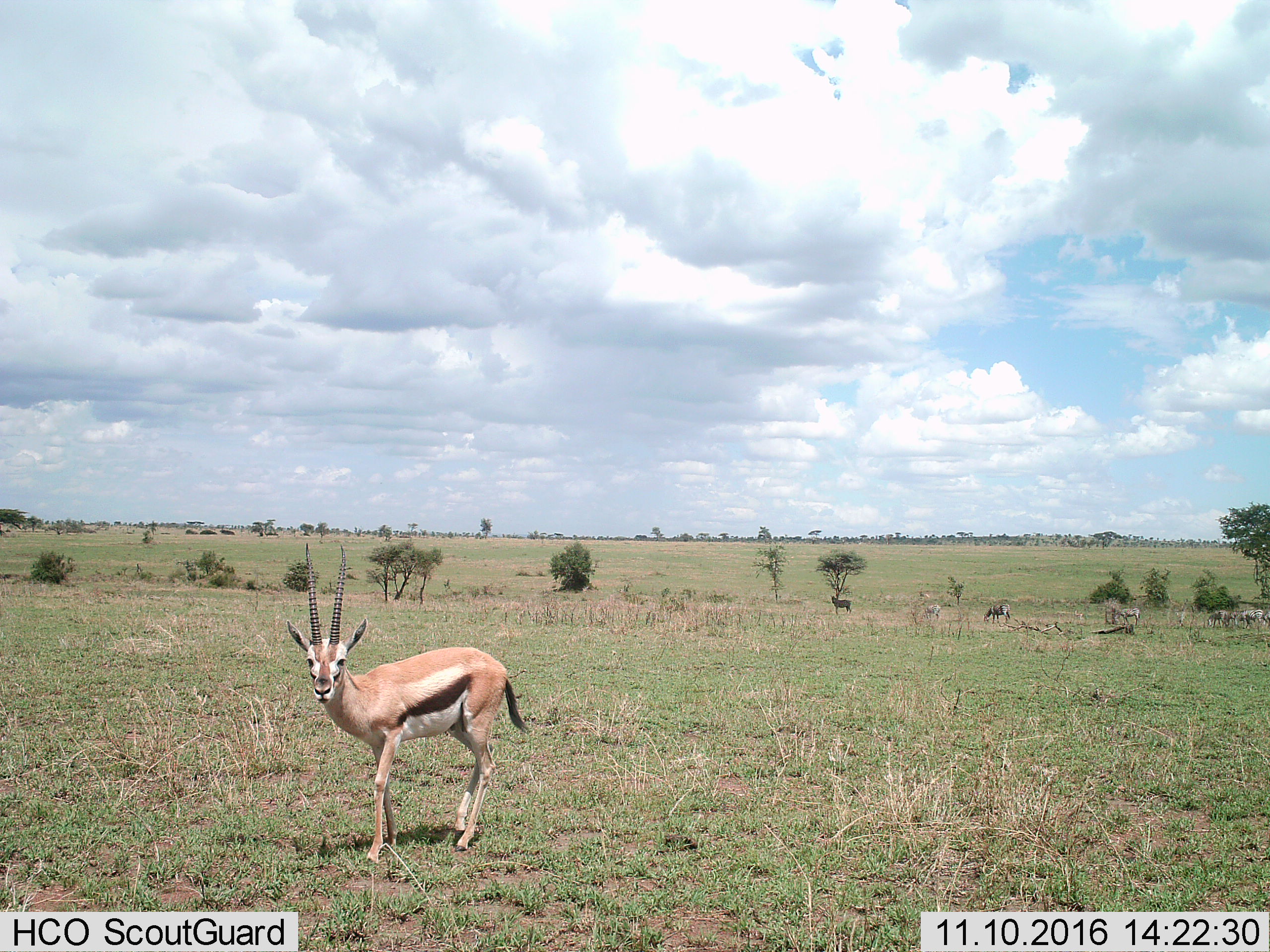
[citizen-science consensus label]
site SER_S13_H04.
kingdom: Animalia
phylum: Chordata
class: Mammalia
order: Artiodactyla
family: Bovidae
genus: Eudorcas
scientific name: Eudorcas thomsonii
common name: thomson's gazelle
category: gazellethomsons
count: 1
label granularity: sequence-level